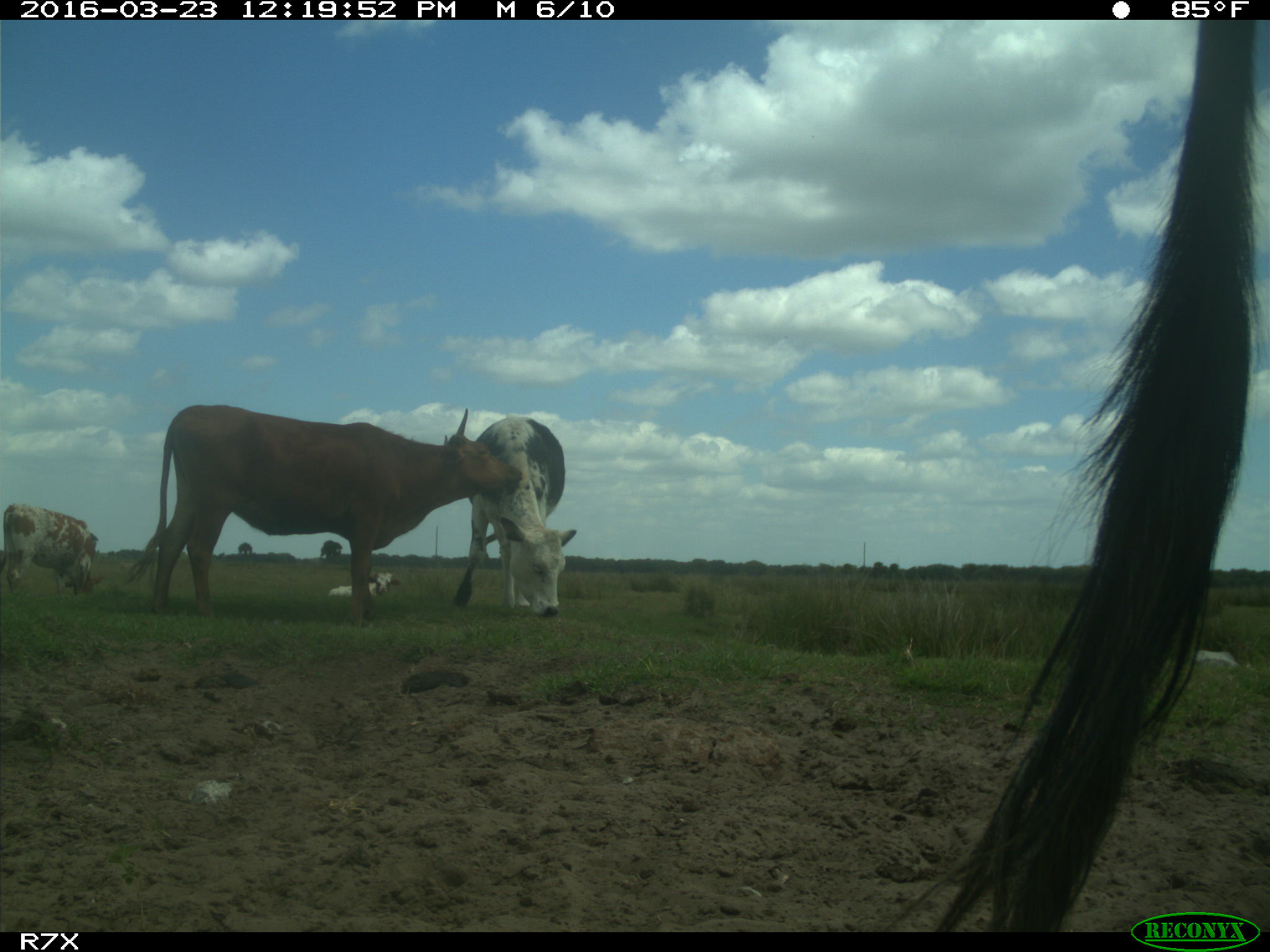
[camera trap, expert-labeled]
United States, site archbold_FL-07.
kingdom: Animalia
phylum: Chordata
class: Mammalia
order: Artiodactyla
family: Bovidae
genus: Bos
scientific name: Bos taurus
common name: domestic cow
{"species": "Bos taurus (domestic cow)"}